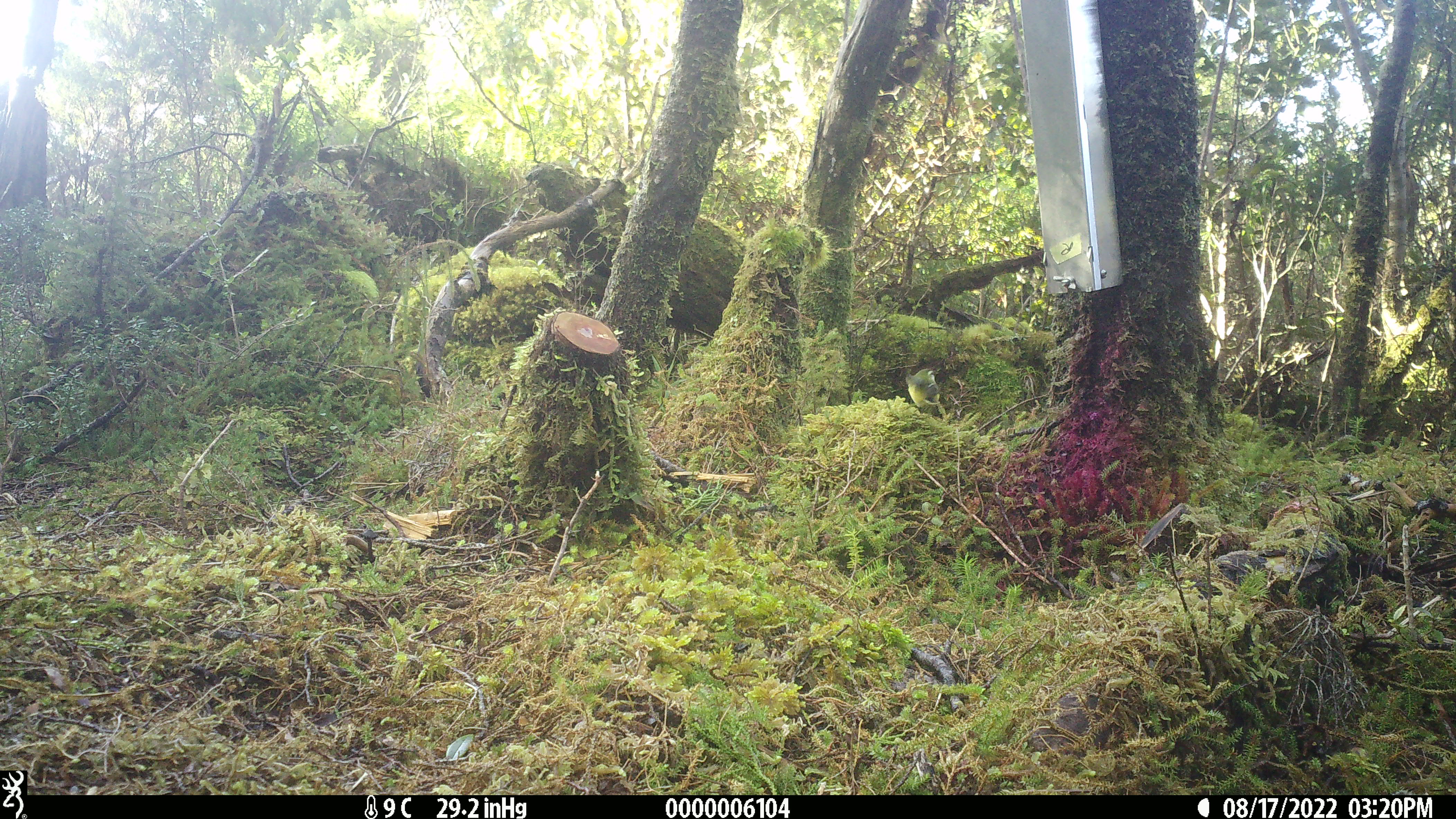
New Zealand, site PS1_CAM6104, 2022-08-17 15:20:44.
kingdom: Animalia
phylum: Chordata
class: Aves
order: Passeriformes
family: Acanthisittidae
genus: Acanthisitta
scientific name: Acanthisitta chloris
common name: rifleman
Rifleman (Acanthisitta chloris).